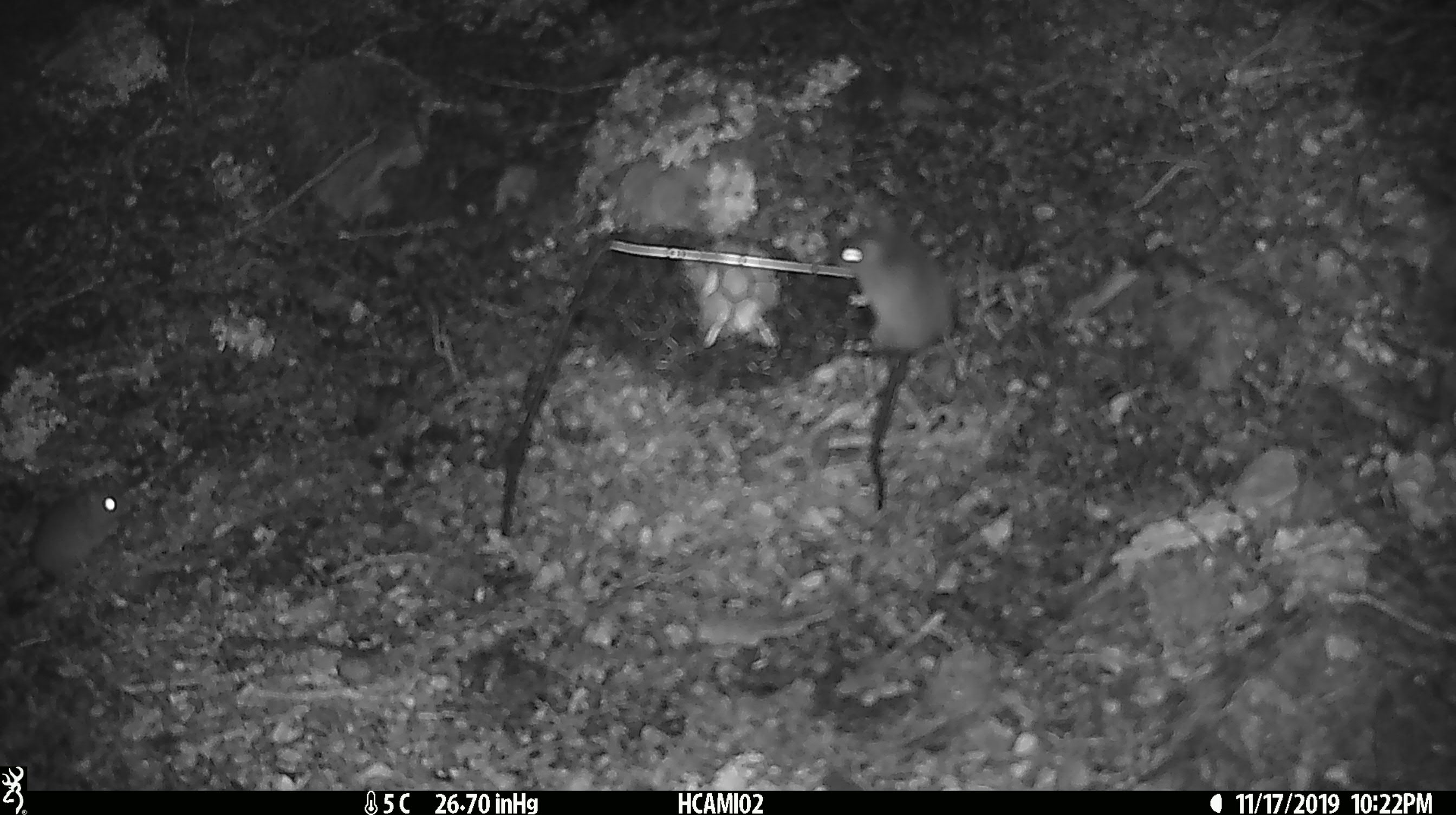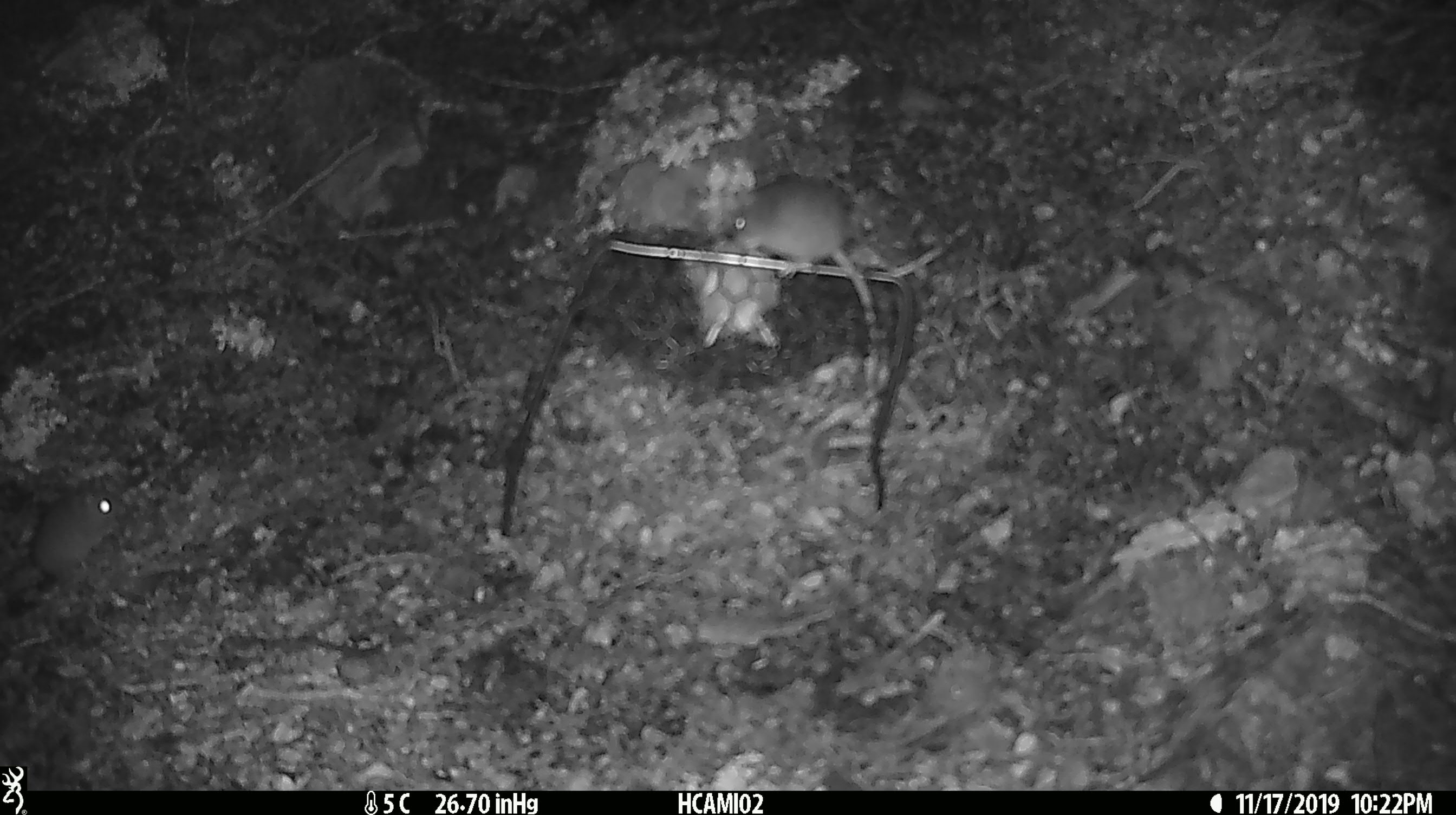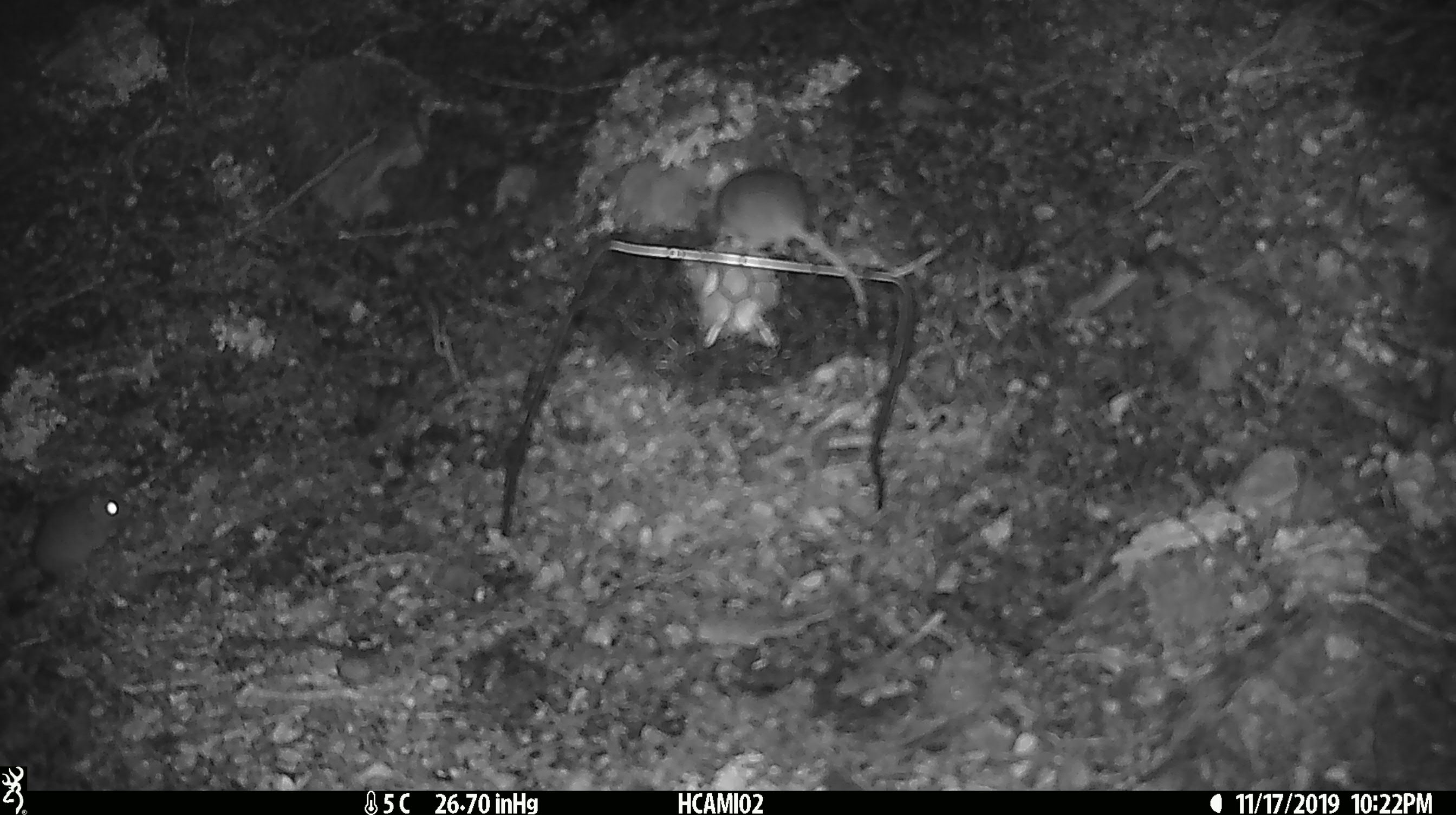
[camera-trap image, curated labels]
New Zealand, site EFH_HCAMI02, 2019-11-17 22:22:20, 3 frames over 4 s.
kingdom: Animalia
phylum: Chordata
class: Mammalia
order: Rodentia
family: Muridae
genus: Mus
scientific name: Mus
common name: mouse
Mouse (Mus).